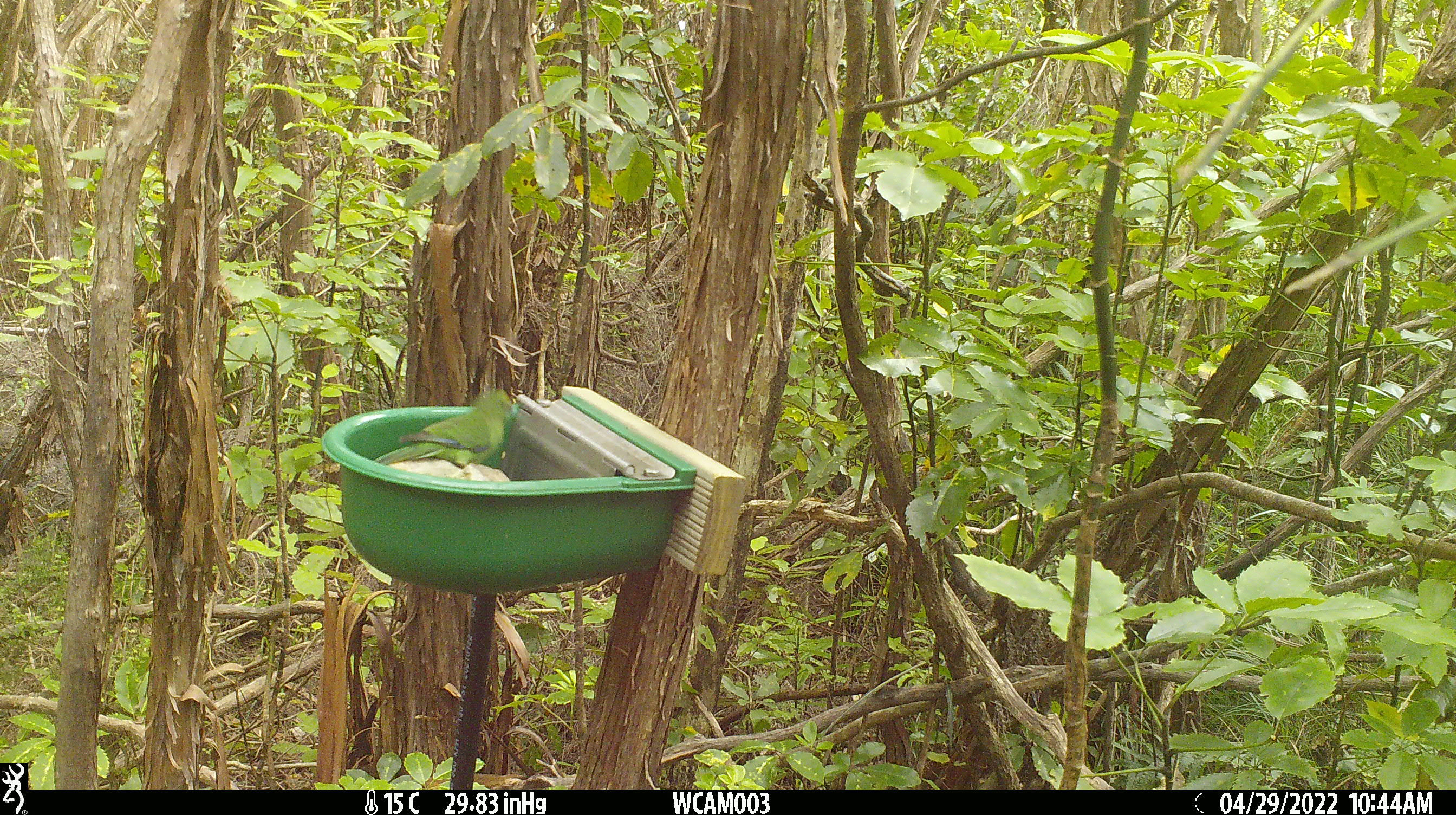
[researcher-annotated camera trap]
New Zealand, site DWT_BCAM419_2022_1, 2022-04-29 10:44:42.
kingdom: Animalia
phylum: Chordata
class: Aves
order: Psittaciformes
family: Psittaculidae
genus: Cyanoramphus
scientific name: Cyanoramphus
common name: parakeet